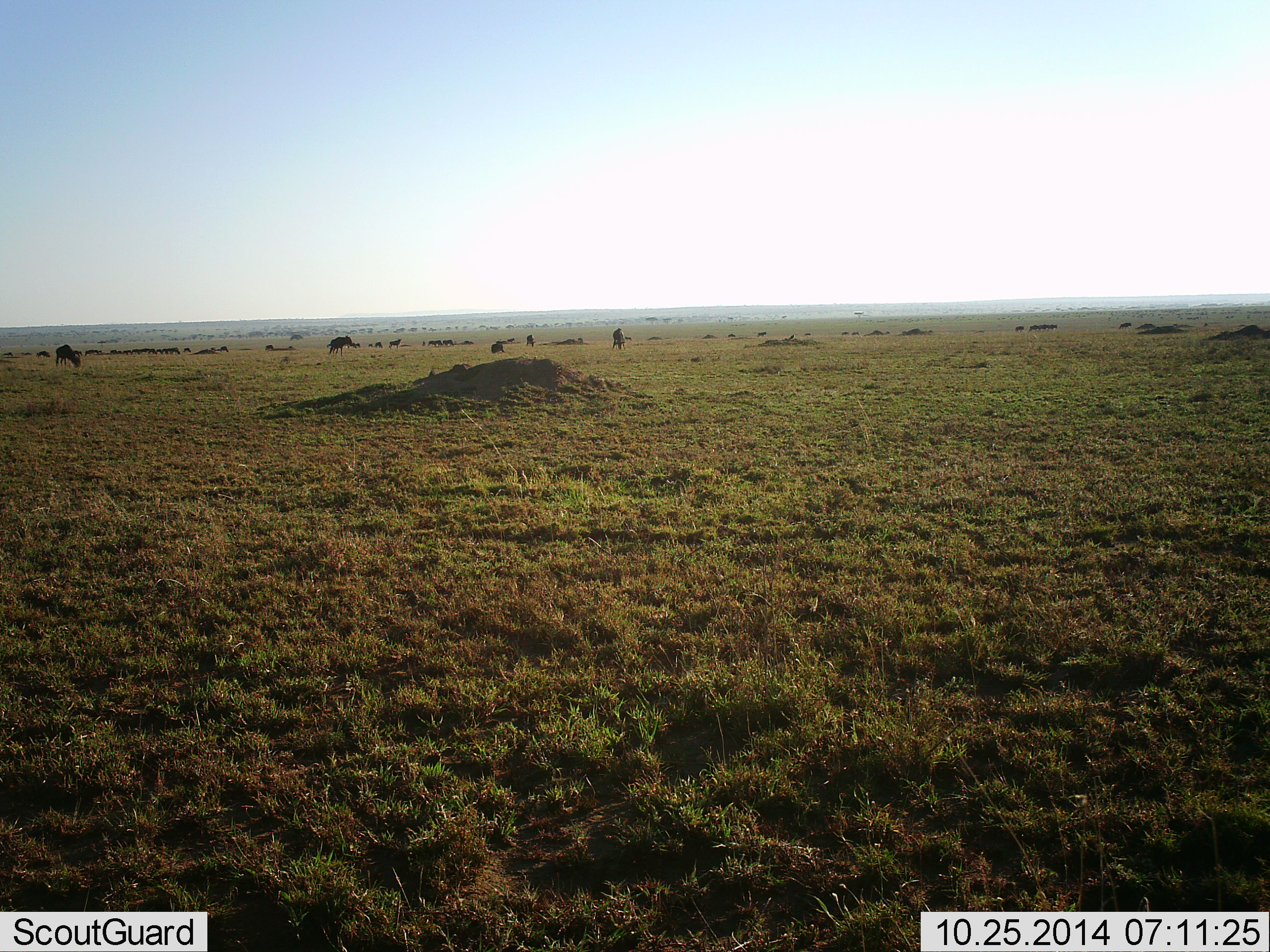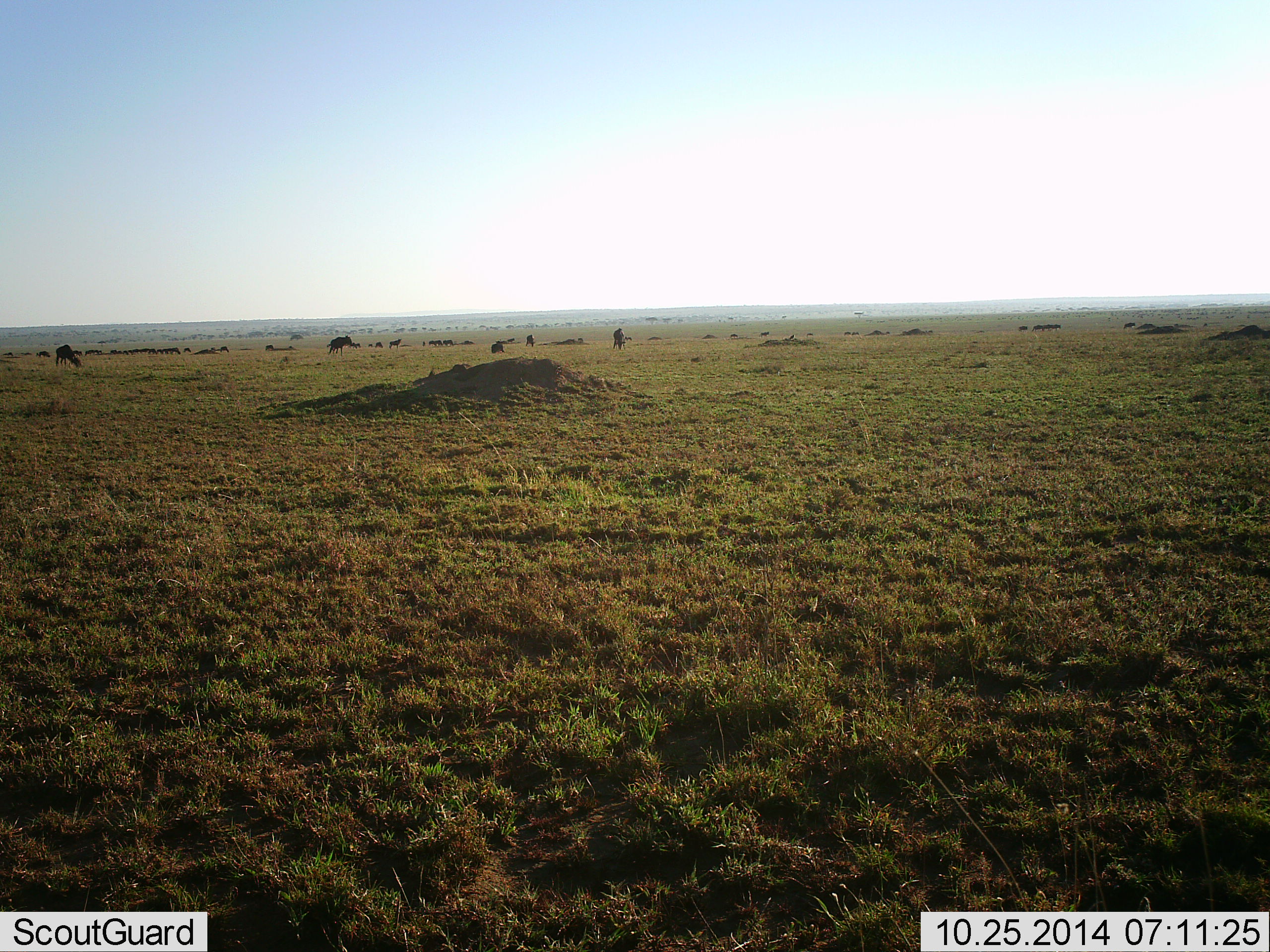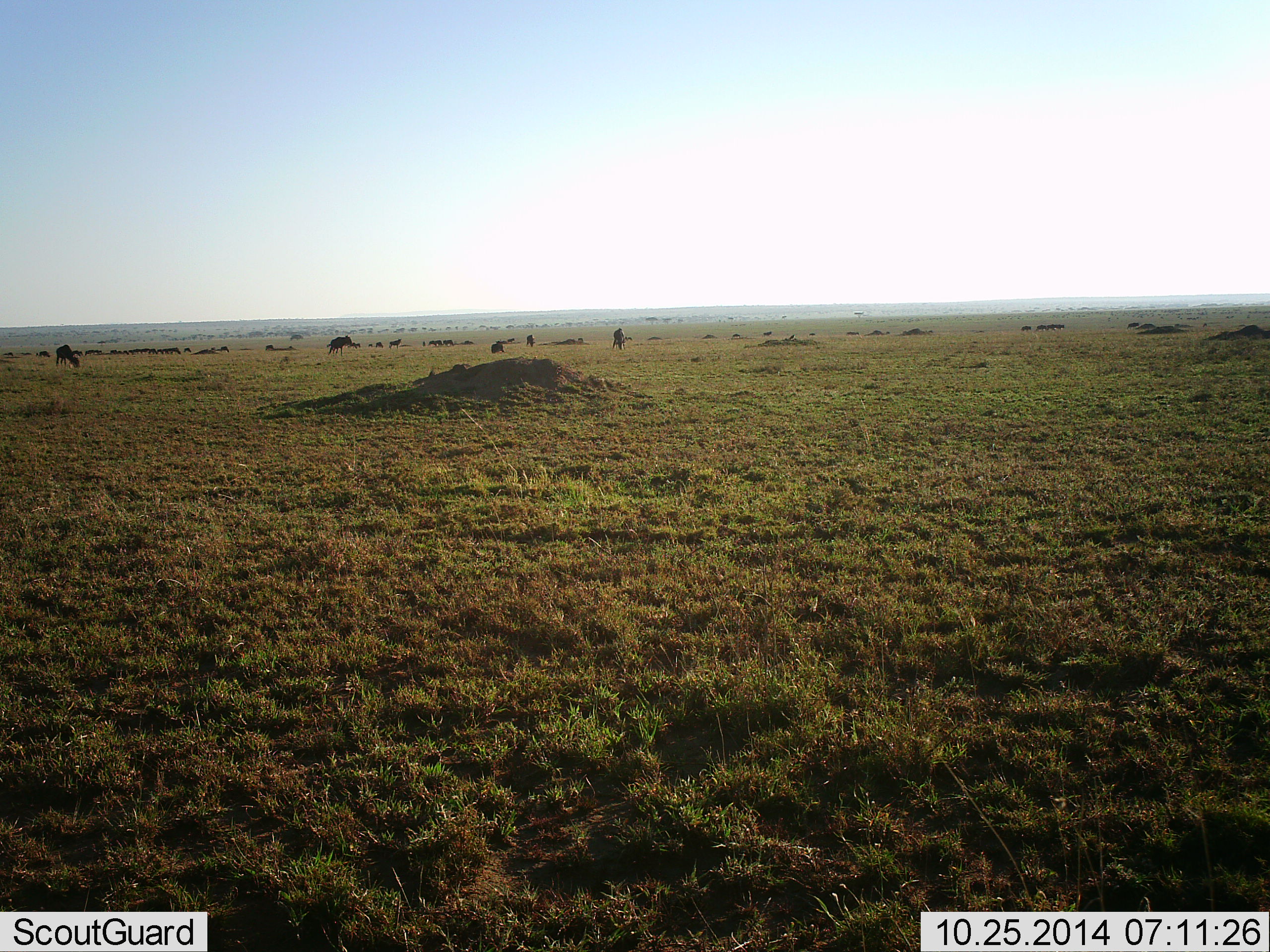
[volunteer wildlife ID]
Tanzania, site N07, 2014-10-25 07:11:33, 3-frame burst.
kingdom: Animalia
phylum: Chordata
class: Mammalia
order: Artiodactyla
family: Bovidae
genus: Connochaetes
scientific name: Connochaetes taurinus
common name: blue wildebeest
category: wildebeest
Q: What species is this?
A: Wildebeest (blue wildebeest) (Connochaetes taurinus).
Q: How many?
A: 11-50.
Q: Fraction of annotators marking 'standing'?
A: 40%.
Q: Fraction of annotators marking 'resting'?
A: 10%.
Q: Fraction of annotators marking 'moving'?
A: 50%.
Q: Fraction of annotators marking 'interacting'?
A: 0%.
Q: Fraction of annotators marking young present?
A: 0%.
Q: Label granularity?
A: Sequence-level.